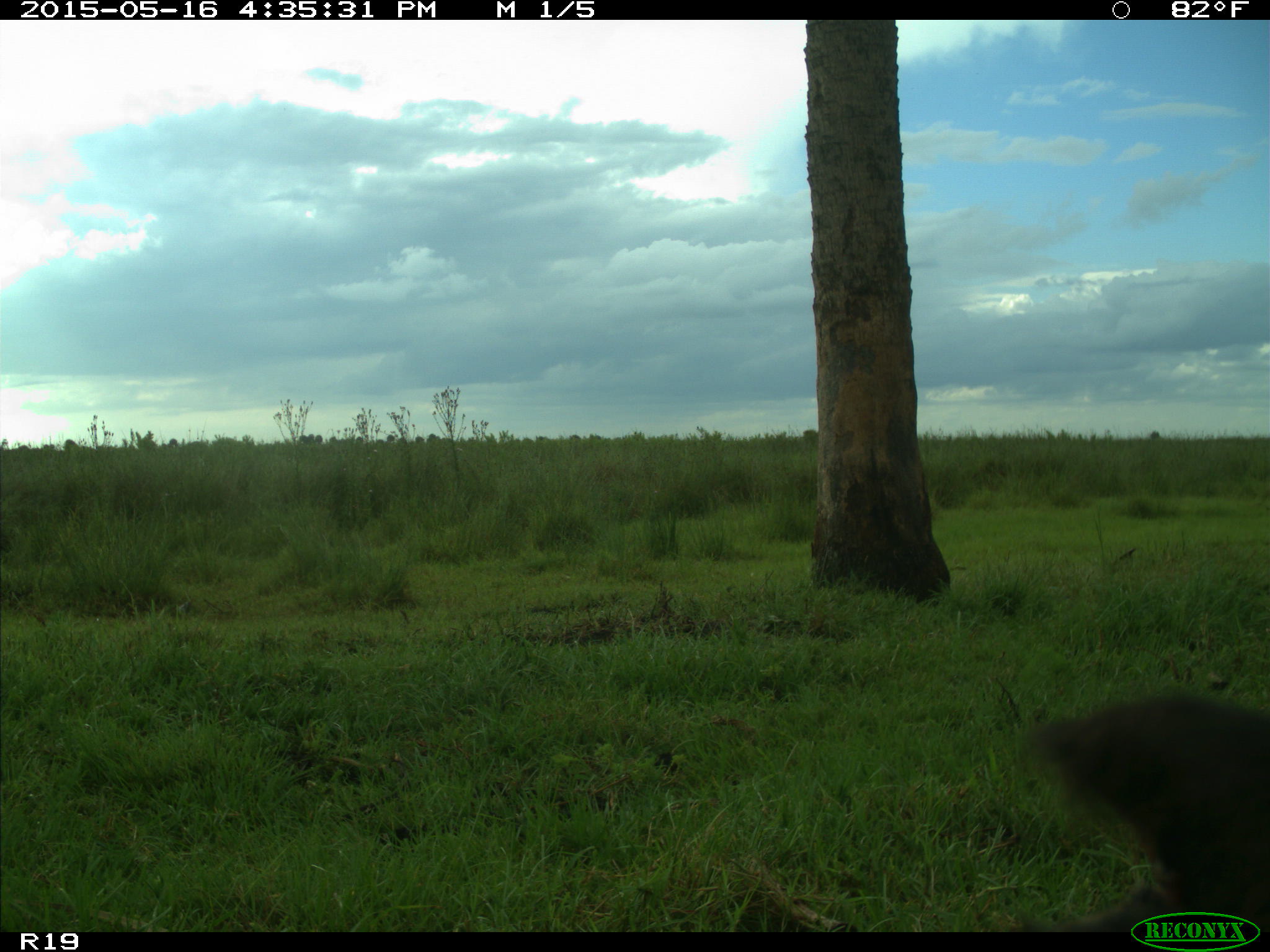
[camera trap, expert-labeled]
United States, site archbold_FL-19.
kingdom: Animalia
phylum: Chordata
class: Mammalia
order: Artiodactyla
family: Bovidae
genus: Bos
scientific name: Bos taurus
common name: domestic cow